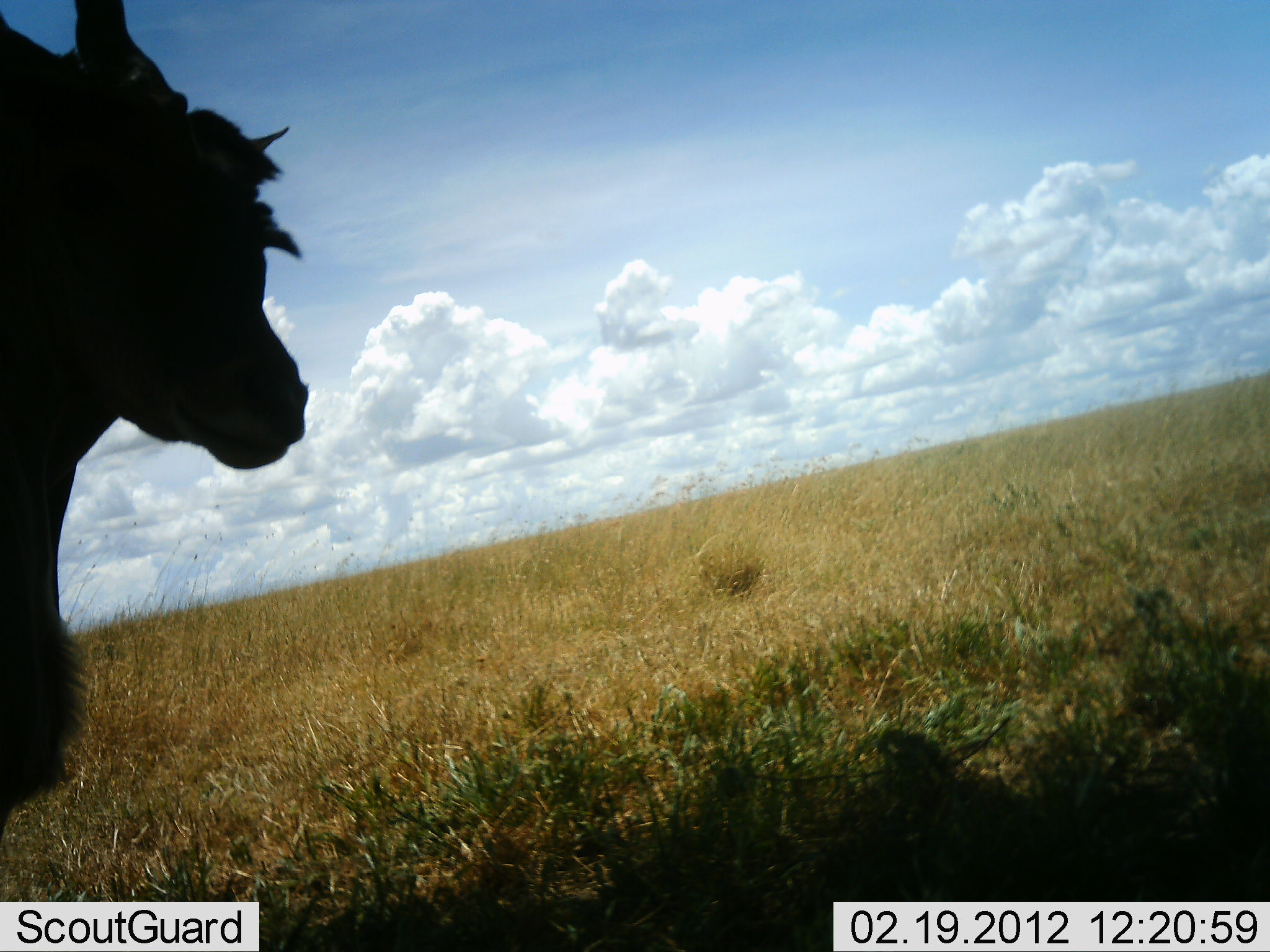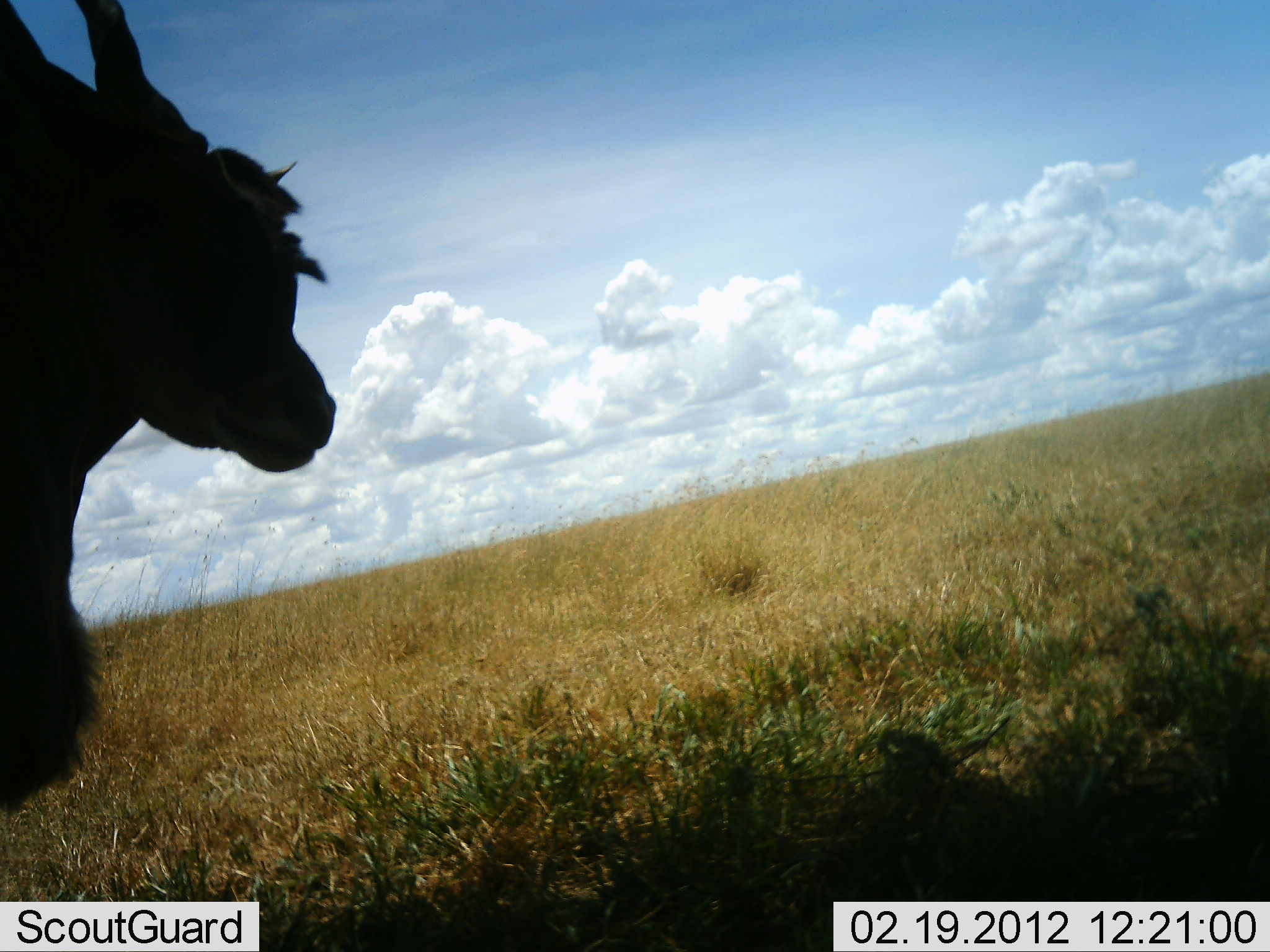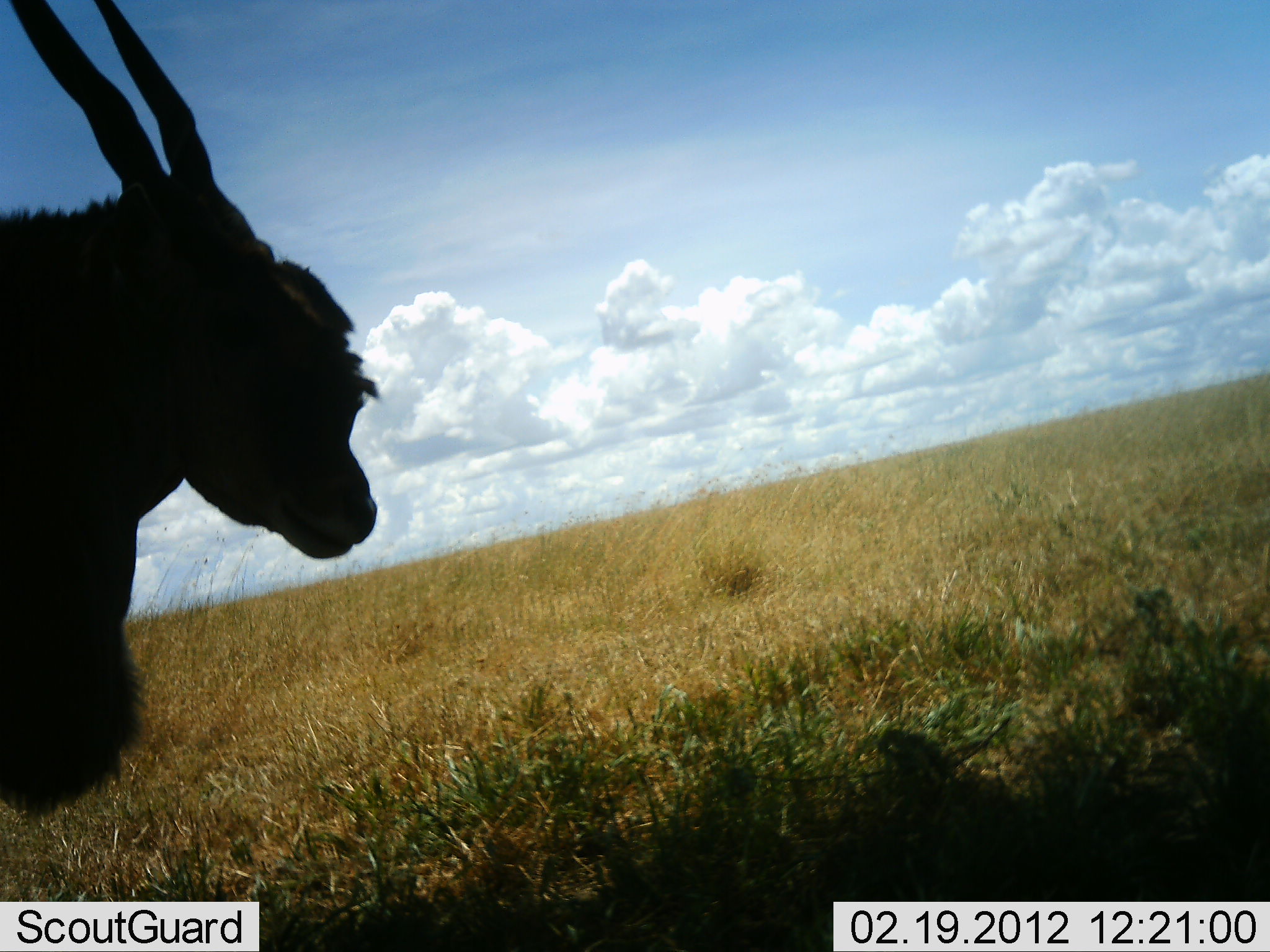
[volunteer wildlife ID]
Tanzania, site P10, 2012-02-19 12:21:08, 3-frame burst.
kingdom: Animalia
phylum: Chordata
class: Mammalia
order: Artiodactyla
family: Bovidae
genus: Tragelaphus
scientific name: Tragelaphus oryx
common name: eland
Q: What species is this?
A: Eland (Tragelaphus oryx).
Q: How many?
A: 1.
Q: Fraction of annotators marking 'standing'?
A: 93%.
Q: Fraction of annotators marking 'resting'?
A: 0%.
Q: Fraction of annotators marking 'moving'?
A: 7%.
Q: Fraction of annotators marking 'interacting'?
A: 4%.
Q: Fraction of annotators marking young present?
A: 0%.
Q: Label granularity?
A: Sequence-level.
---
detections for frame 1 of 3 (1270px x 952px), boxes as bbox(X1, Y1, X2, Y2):
animal: bbox(0, 1, 311, 856)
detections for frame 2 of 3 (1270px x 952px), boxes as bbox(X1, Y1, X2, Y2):
animal: bbox(0, 1, 340, 818)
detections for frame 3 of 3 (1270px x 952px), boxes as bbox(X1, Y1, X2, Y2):
animal: bbox(0, 0, 382, 821)